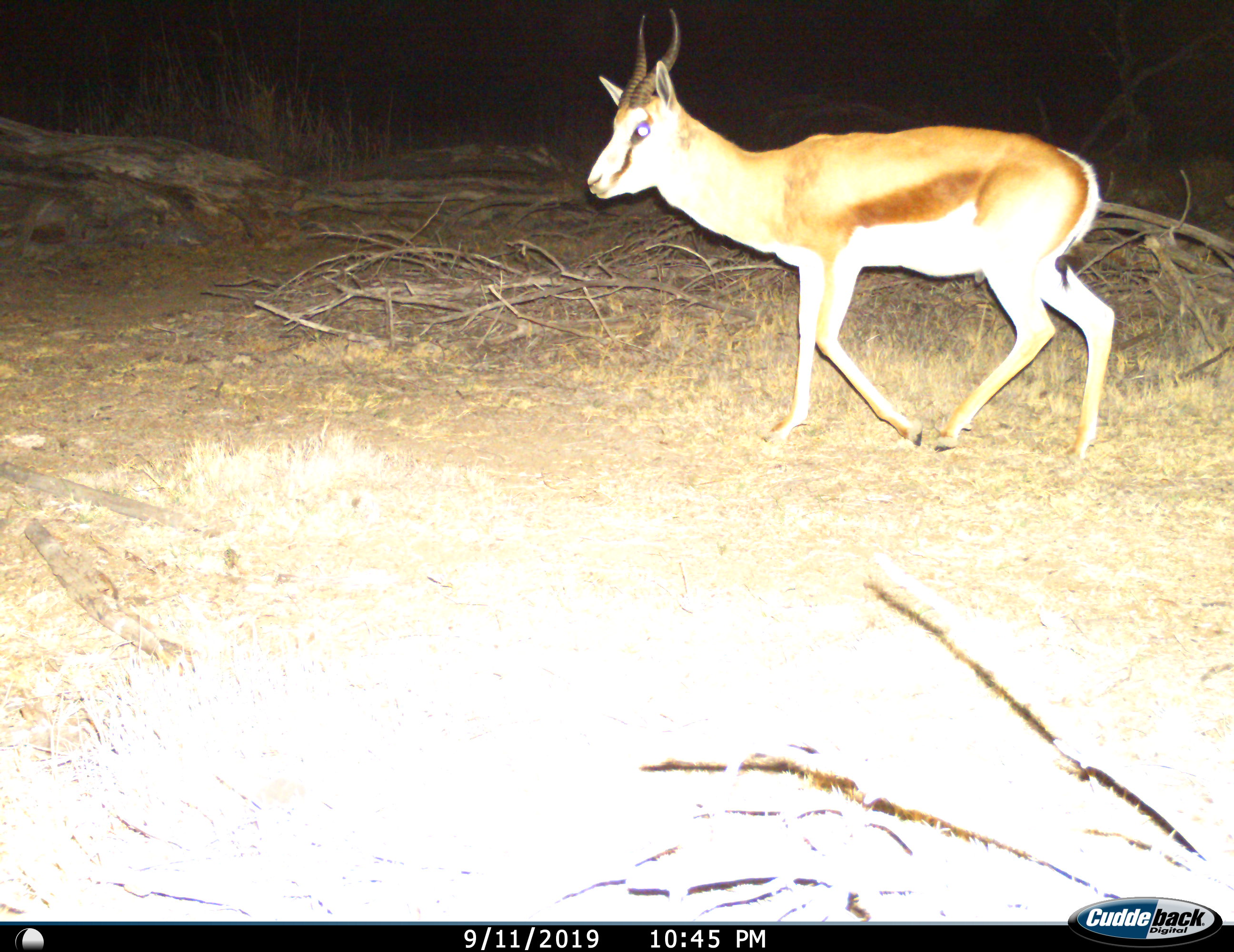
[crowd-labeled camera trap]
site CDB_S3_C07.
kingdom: Animalia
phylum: Chordata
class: Mammalia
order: Artiodactyla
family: Bovidae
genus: Antidorcas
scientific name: Antidorcas marsupialis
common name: springbok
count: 1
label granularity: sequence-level